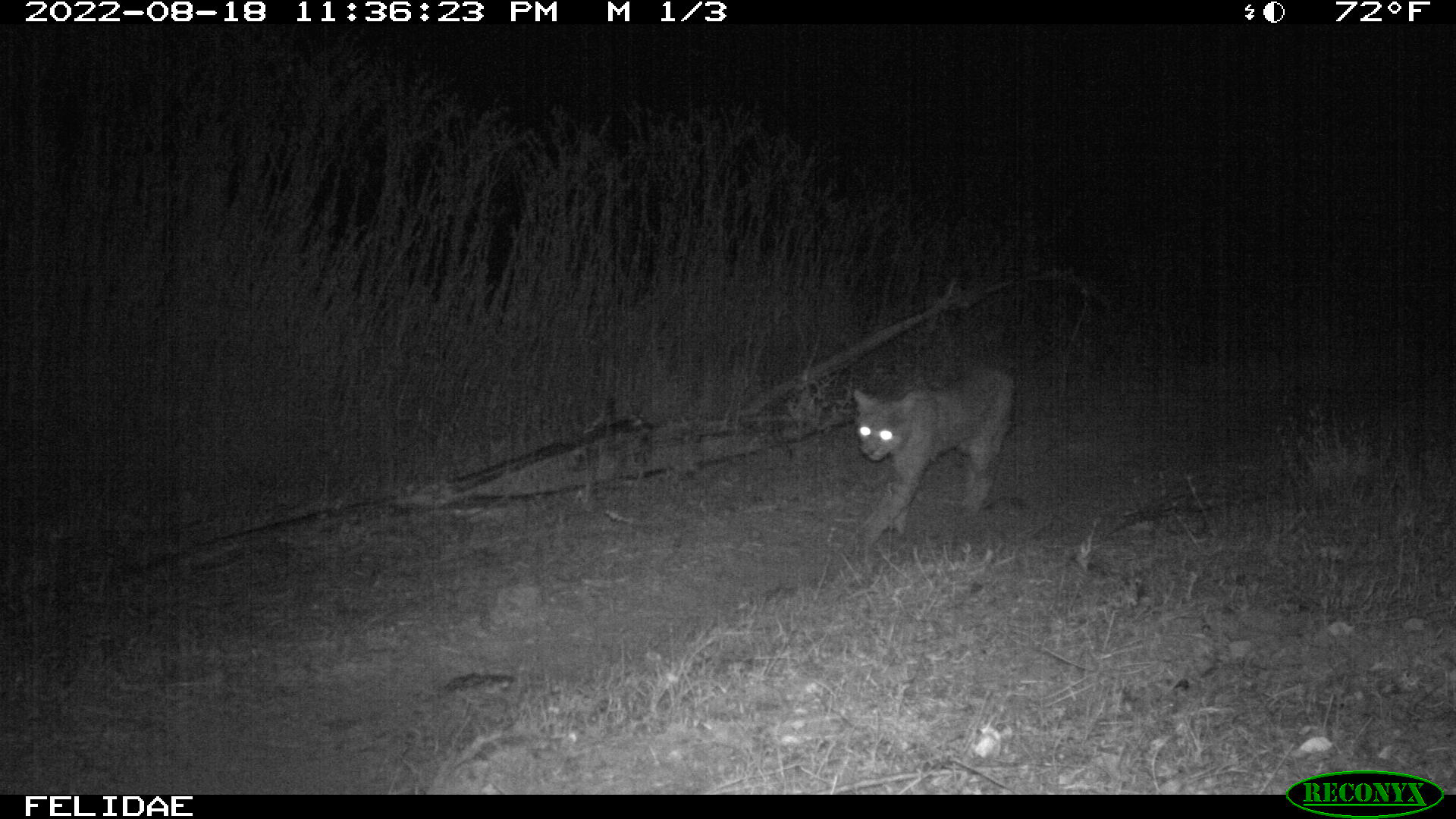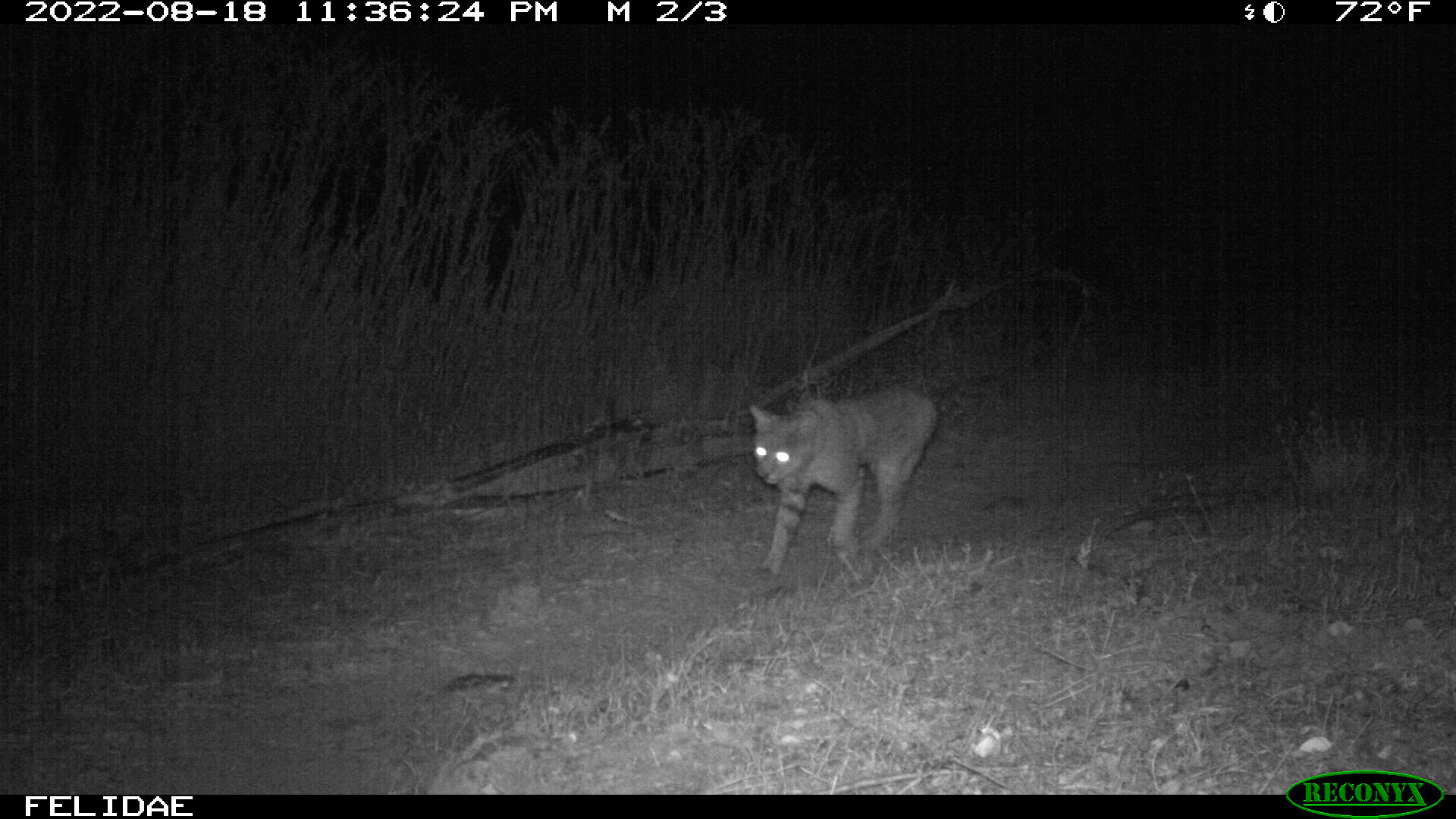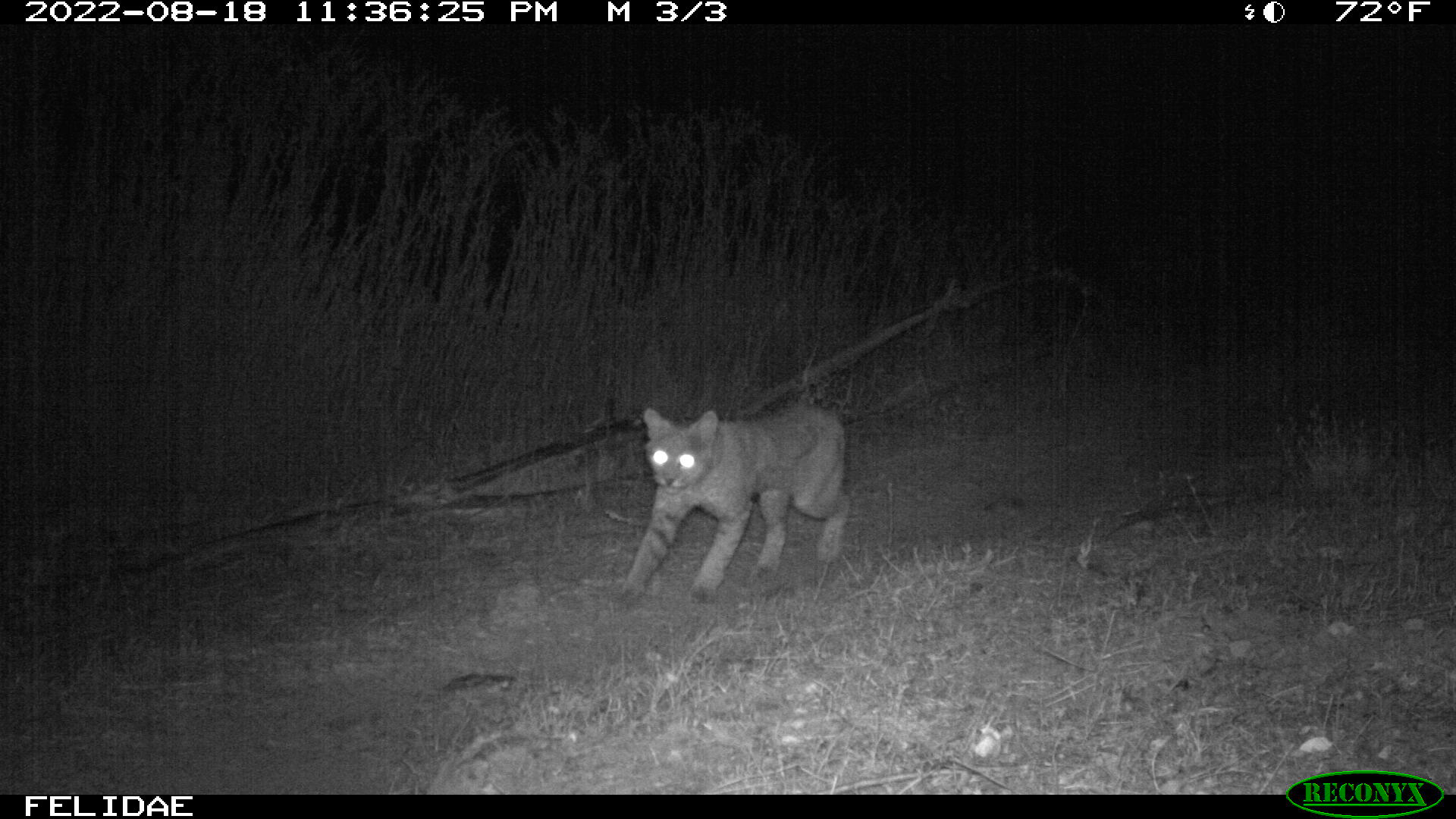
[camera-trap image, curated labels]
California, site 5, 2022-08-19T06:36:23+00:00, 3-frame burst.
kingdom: Animalia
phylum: Chordata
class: Mammalia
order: Carnivora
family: Felidae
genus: Lynx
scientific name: Lynx rufus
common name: bobcat